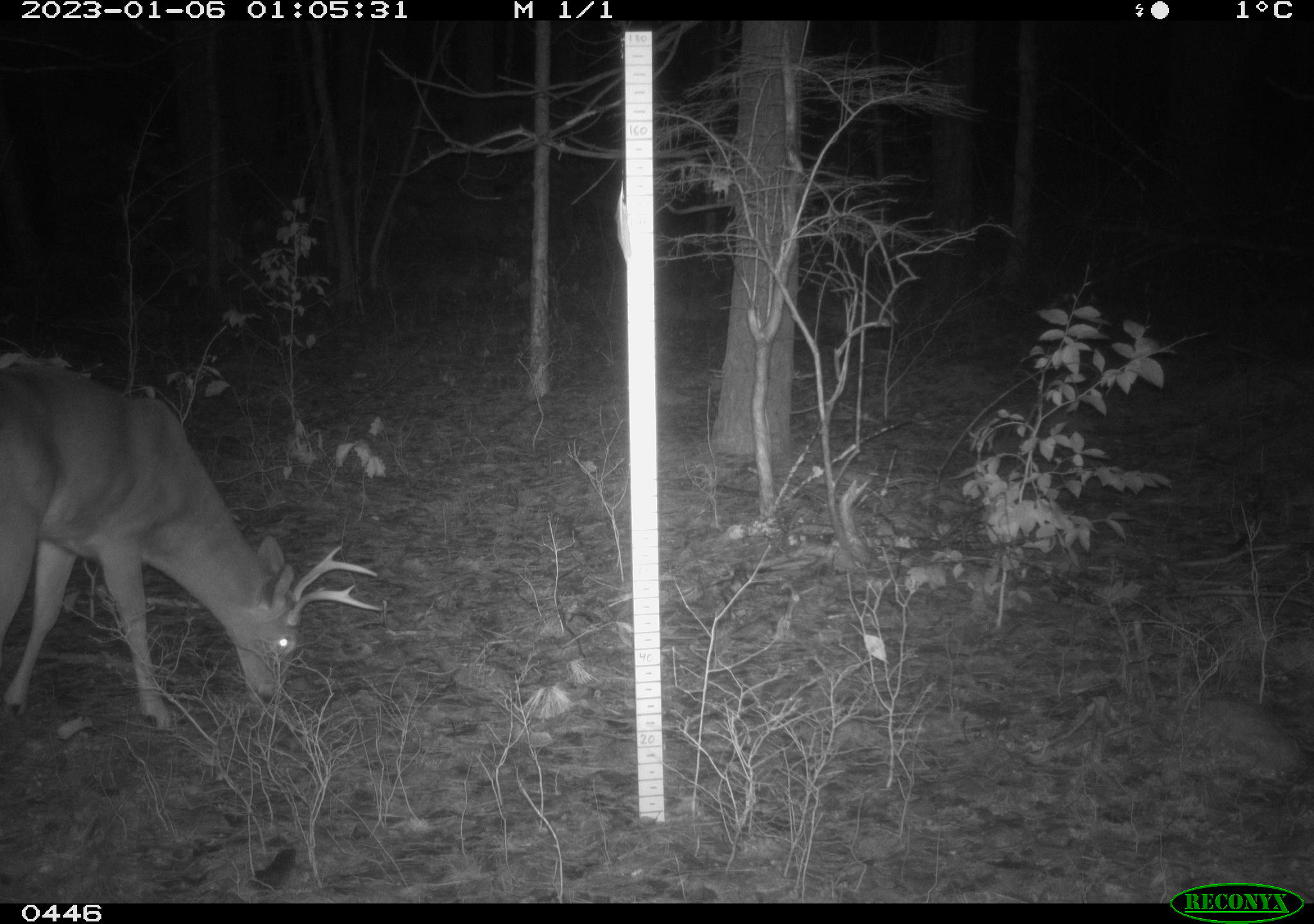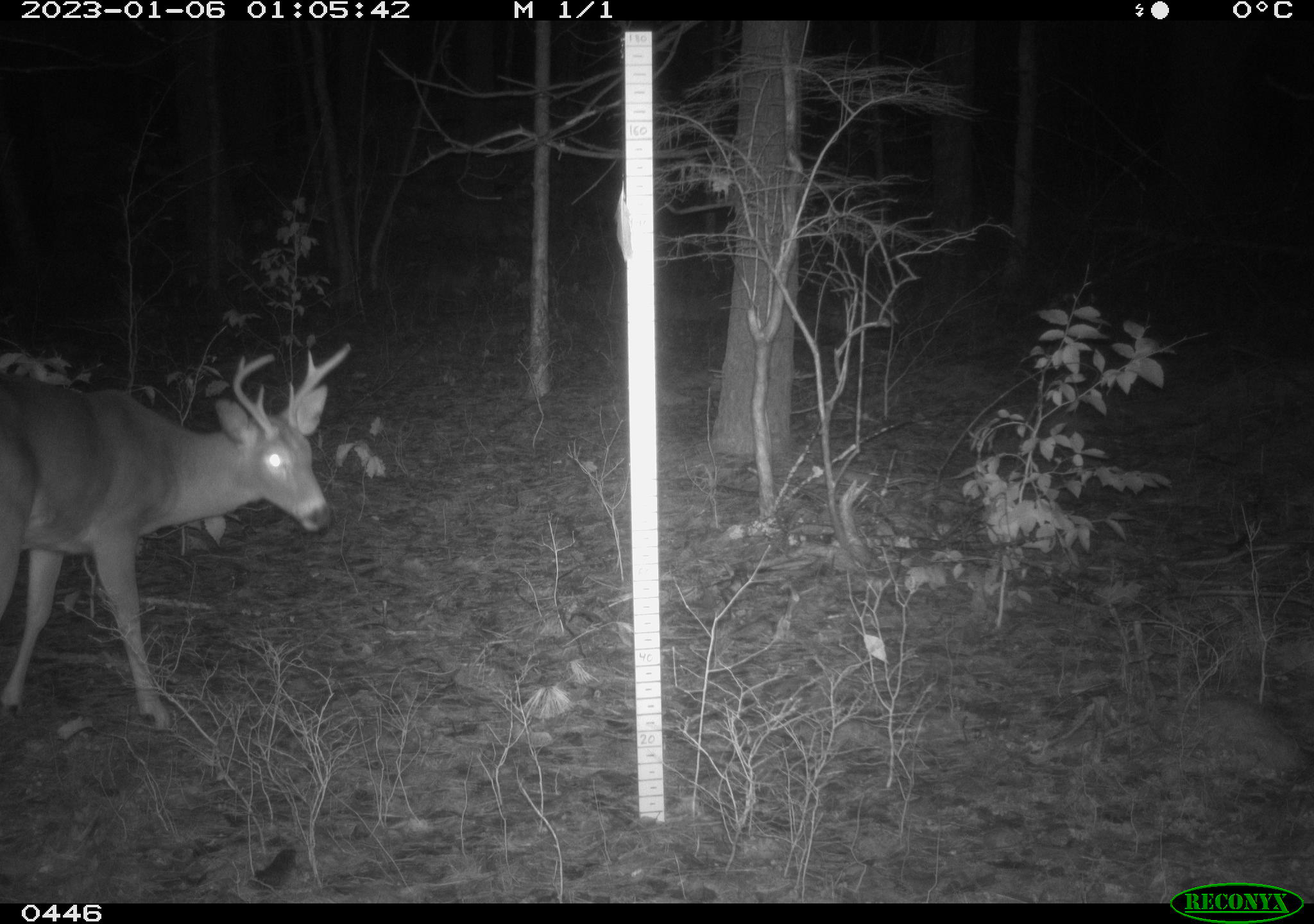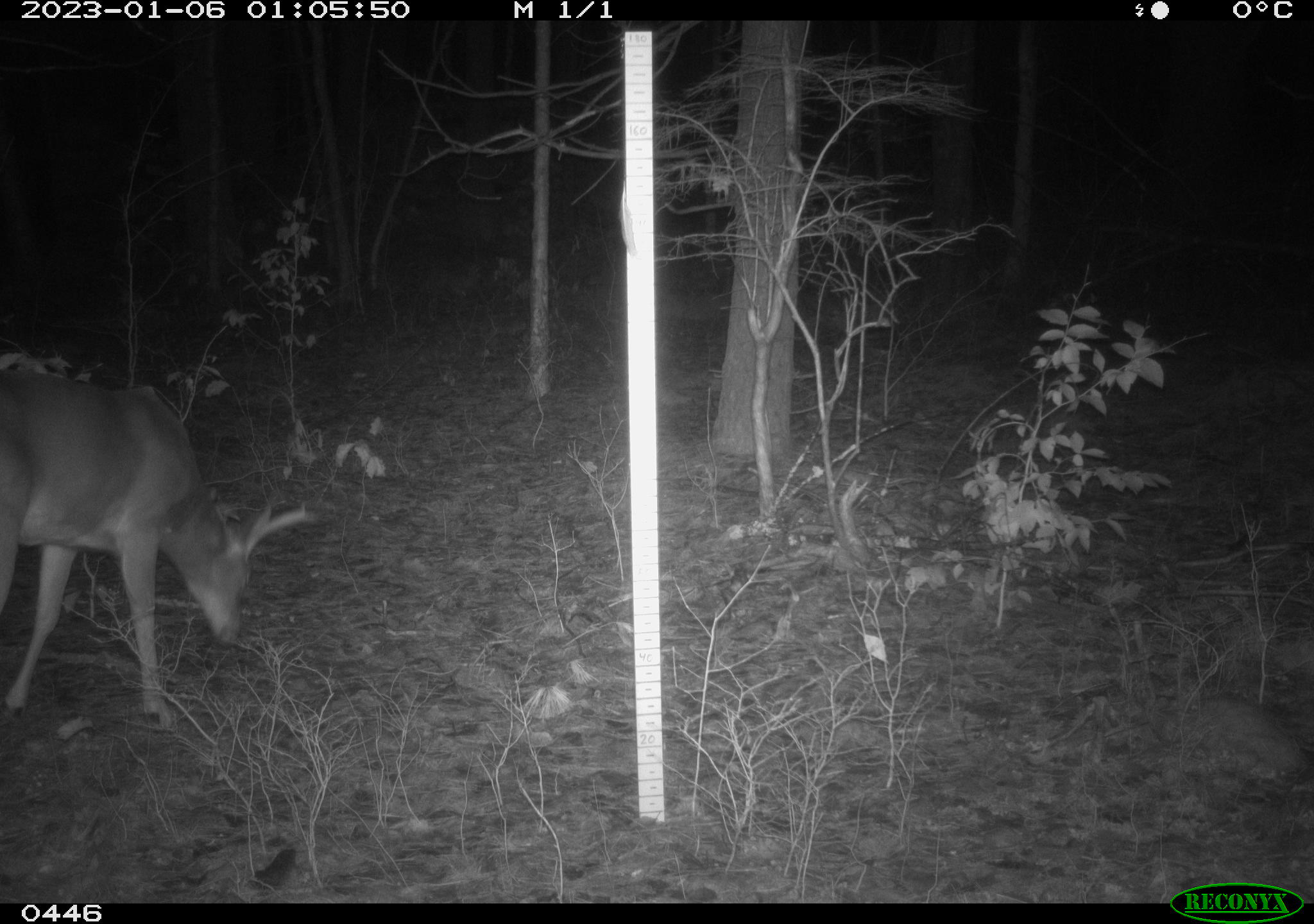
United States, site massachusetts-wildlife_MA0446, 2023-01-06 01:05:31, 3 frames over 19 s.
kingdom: Animalia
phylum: Chordata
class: Mammalia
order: Artiodactyla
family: Cervidae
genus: Odocoileus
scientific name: Odocoileus virginianus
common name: white-tailed deer